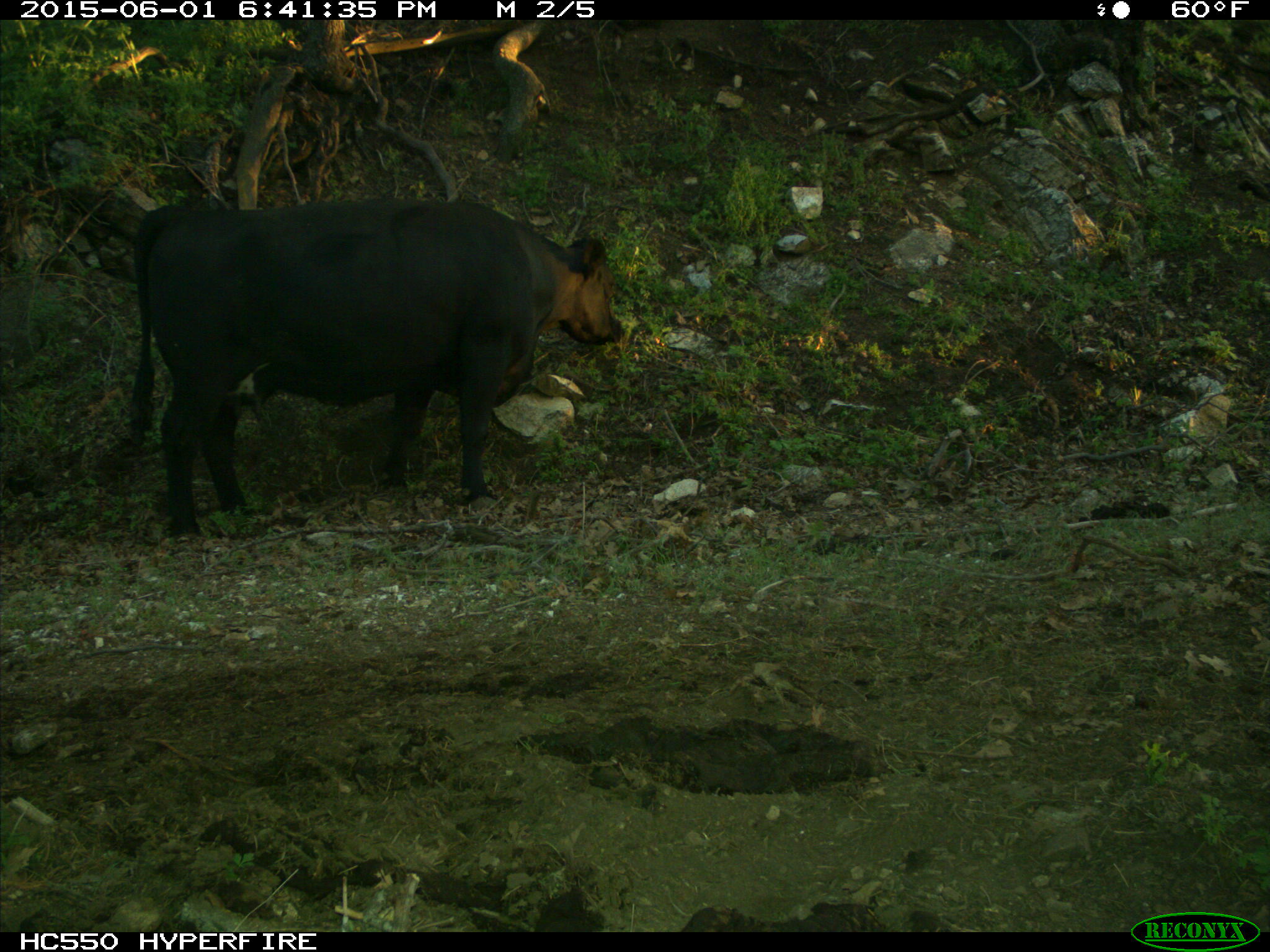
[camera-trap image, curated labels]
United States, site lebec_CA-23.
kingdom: Animalia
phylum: Chordata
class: Mammalia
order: Artiodactyla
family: Bovidae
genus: Bos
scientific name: Bos taurus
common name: domestic cow